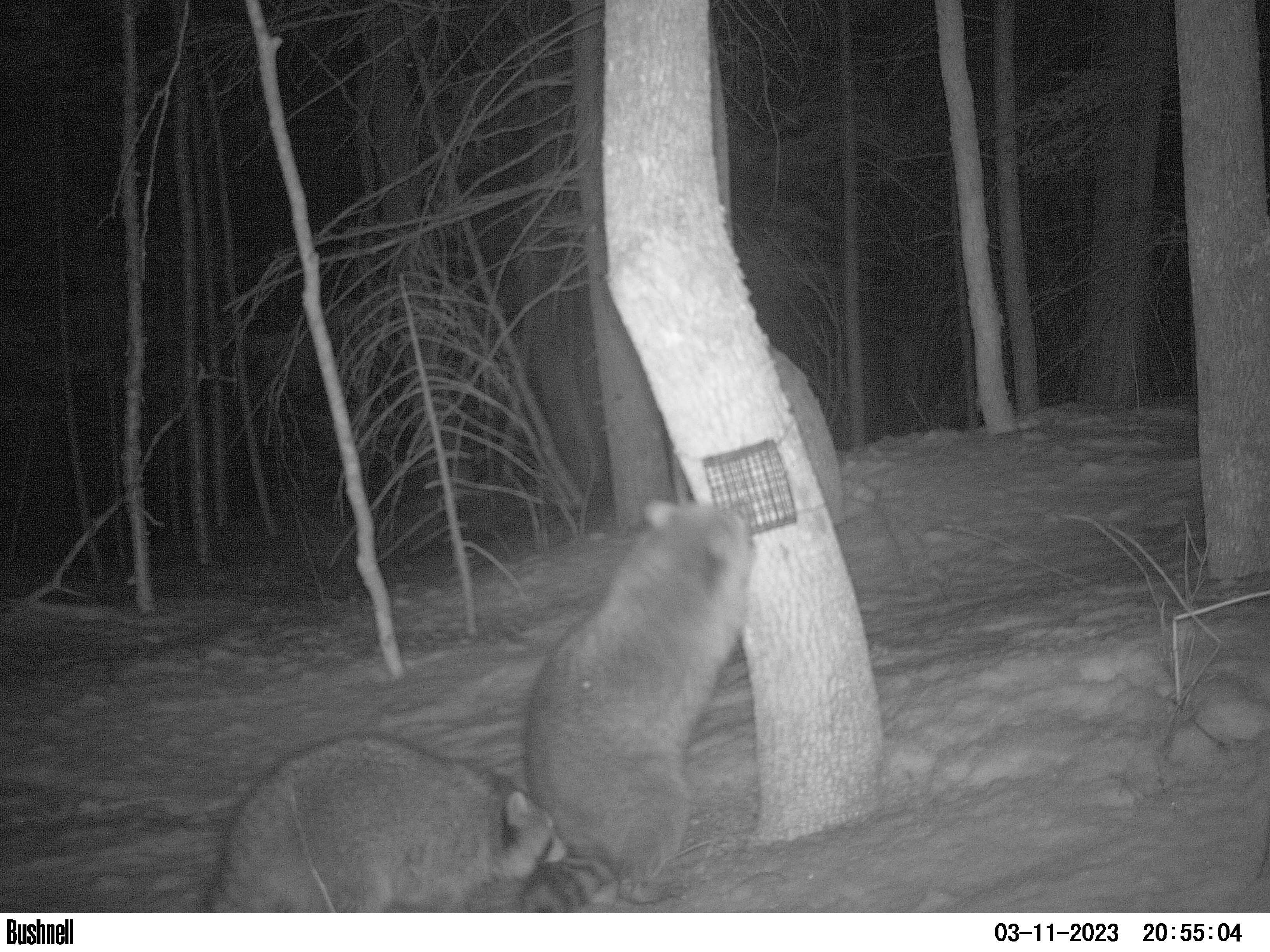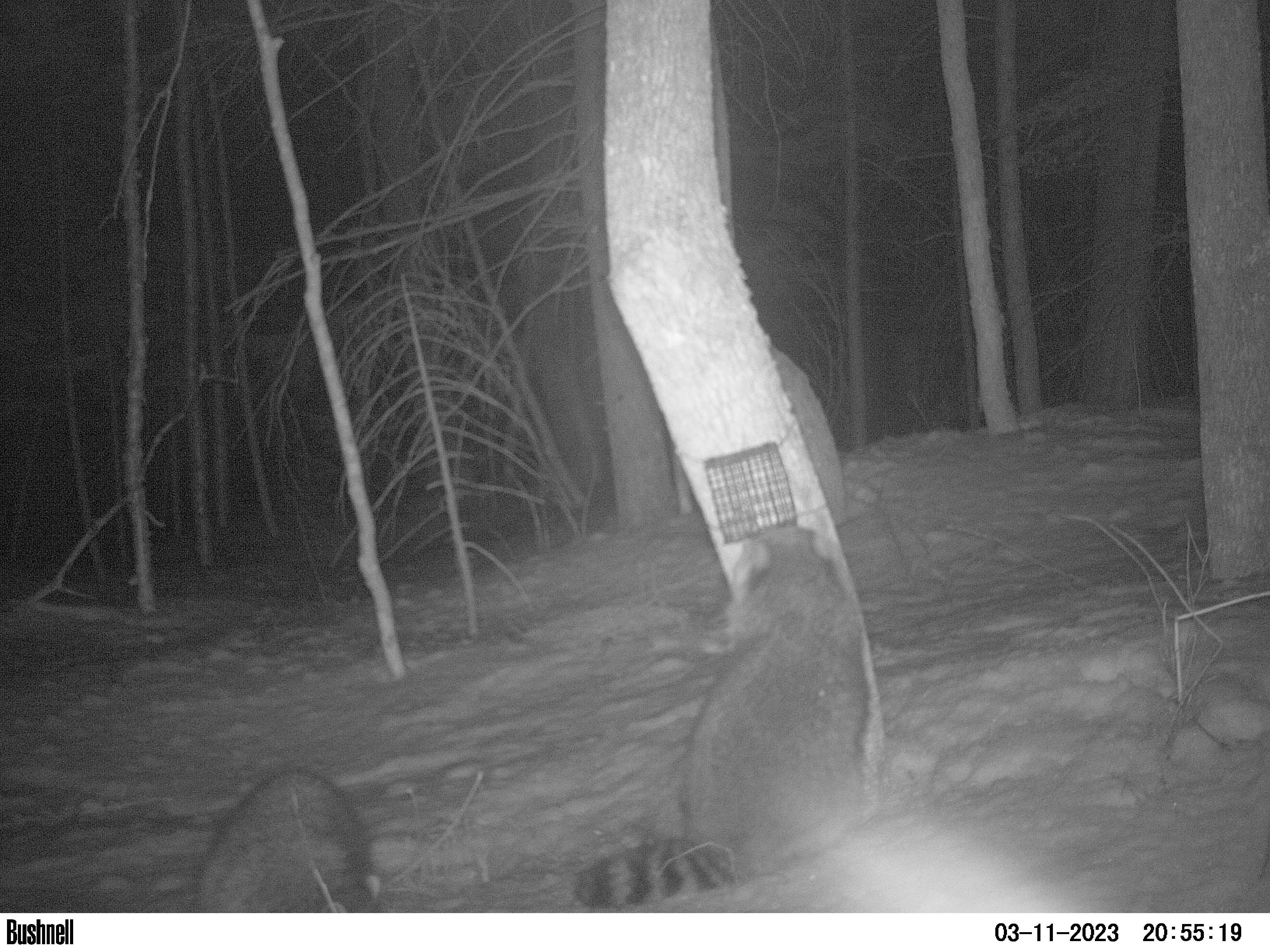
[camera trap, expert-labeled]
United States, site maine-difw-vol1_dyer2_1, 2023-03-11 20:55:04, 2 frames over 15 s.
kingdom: Animalia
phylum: Chordata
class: Mammalia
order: Carnivora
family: Procyonidae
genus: Procyon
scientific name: Procyon lotor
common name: raccoon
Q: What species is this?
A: Raccoon (Procyon lotor).